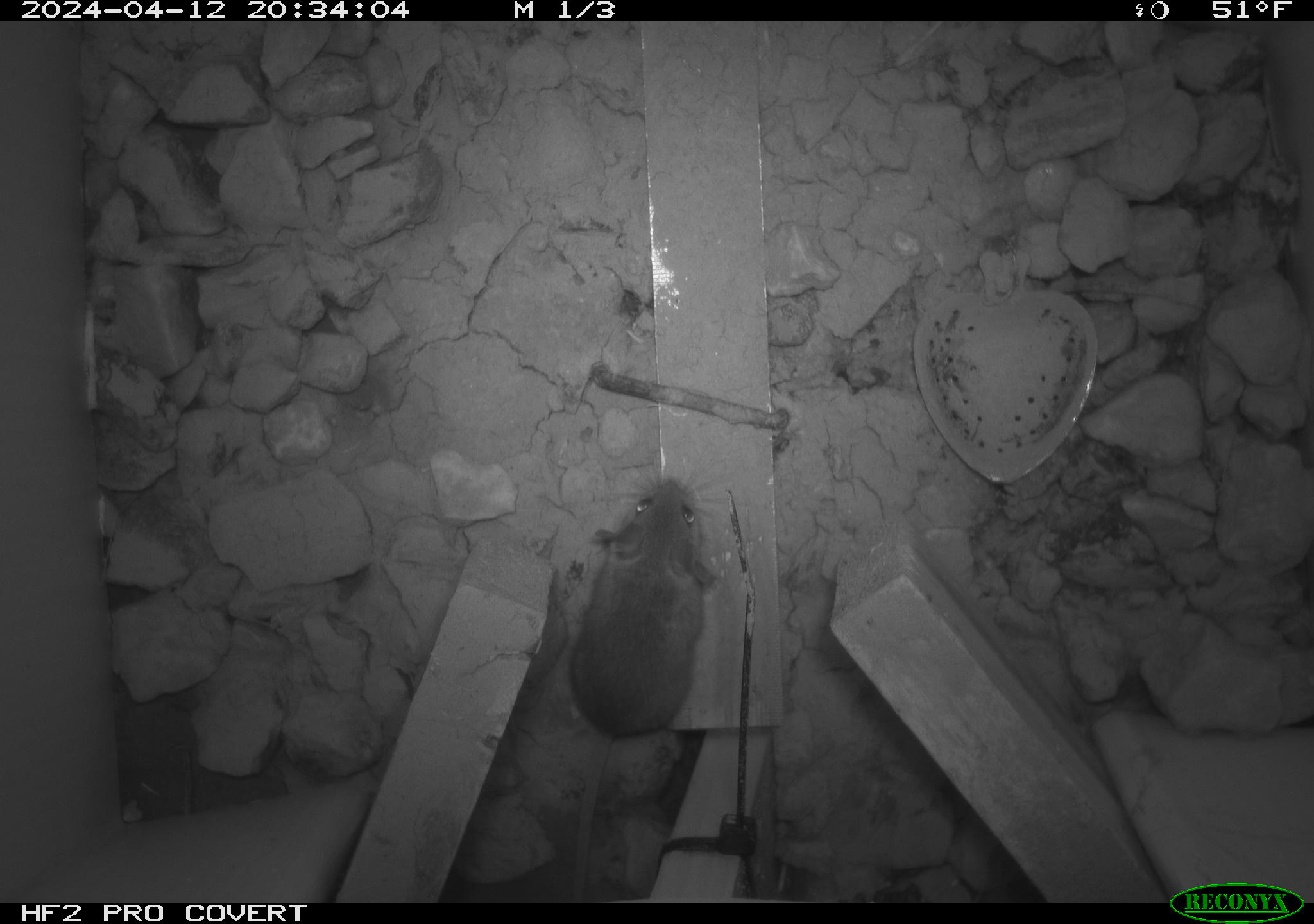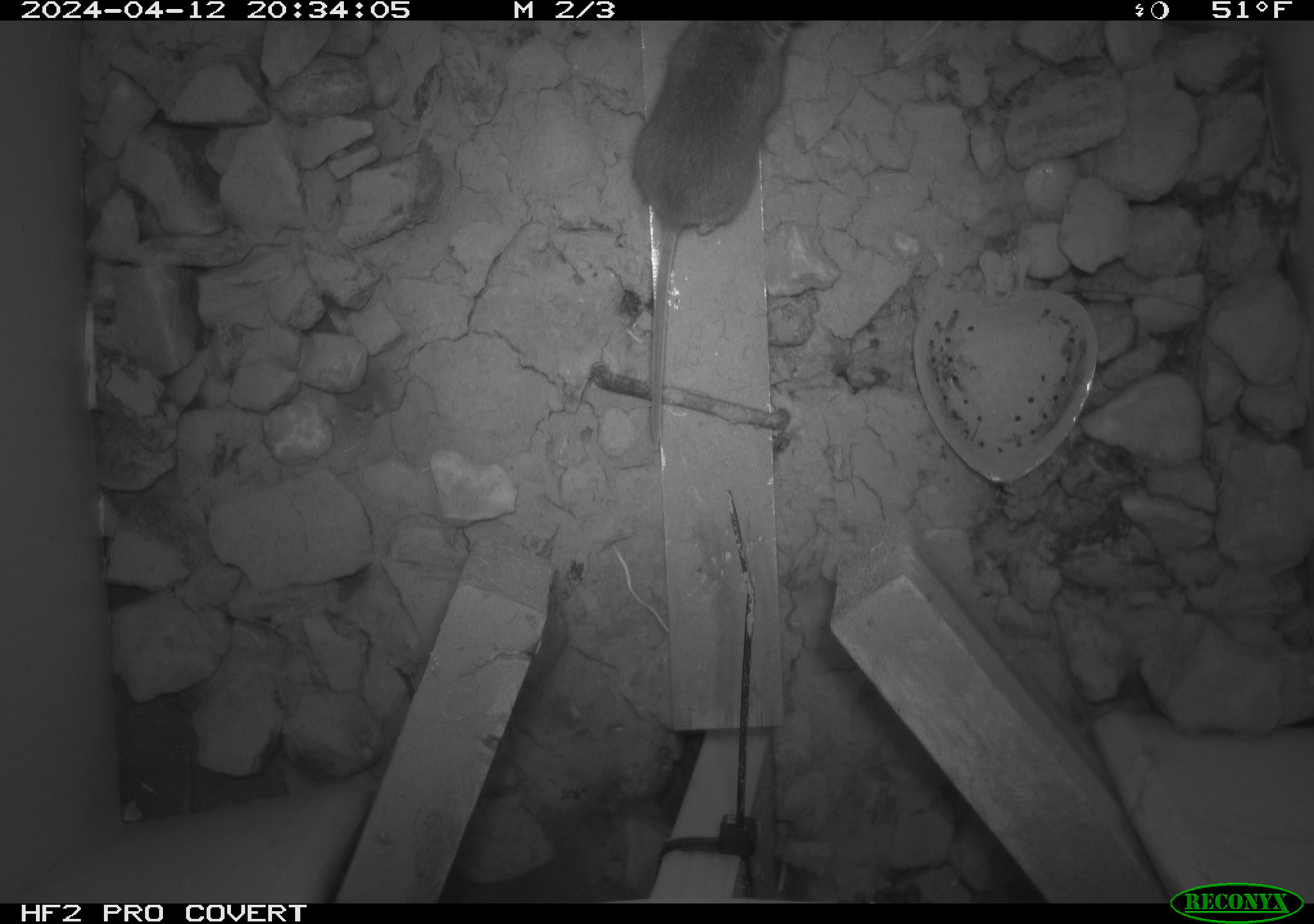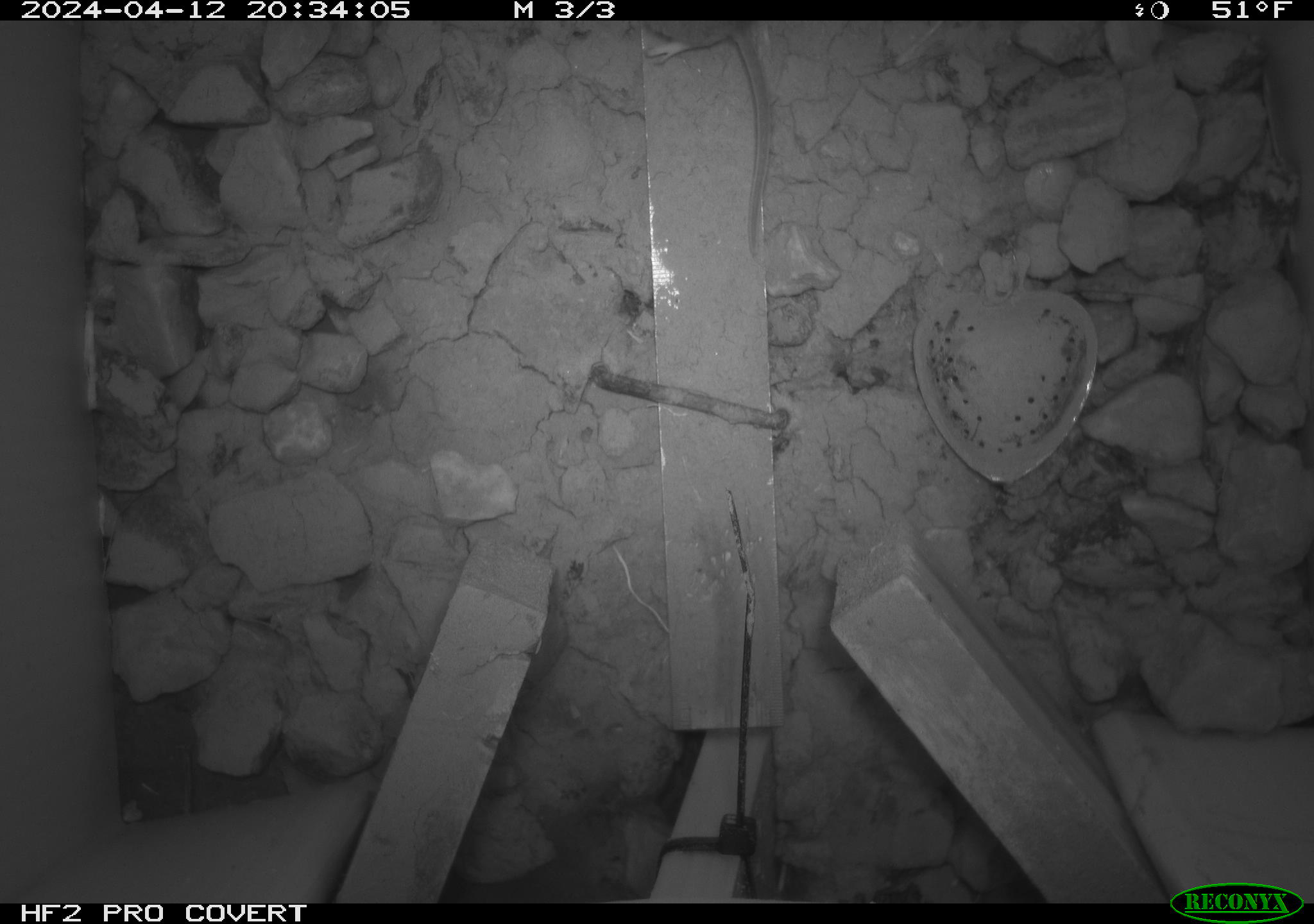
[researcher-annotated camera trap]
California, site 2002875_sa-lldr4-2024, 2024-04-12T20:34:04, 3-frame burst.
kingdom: Animalia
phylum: Chordata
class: Mammalia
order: Rodentia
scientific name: Rodentia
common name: mouse species